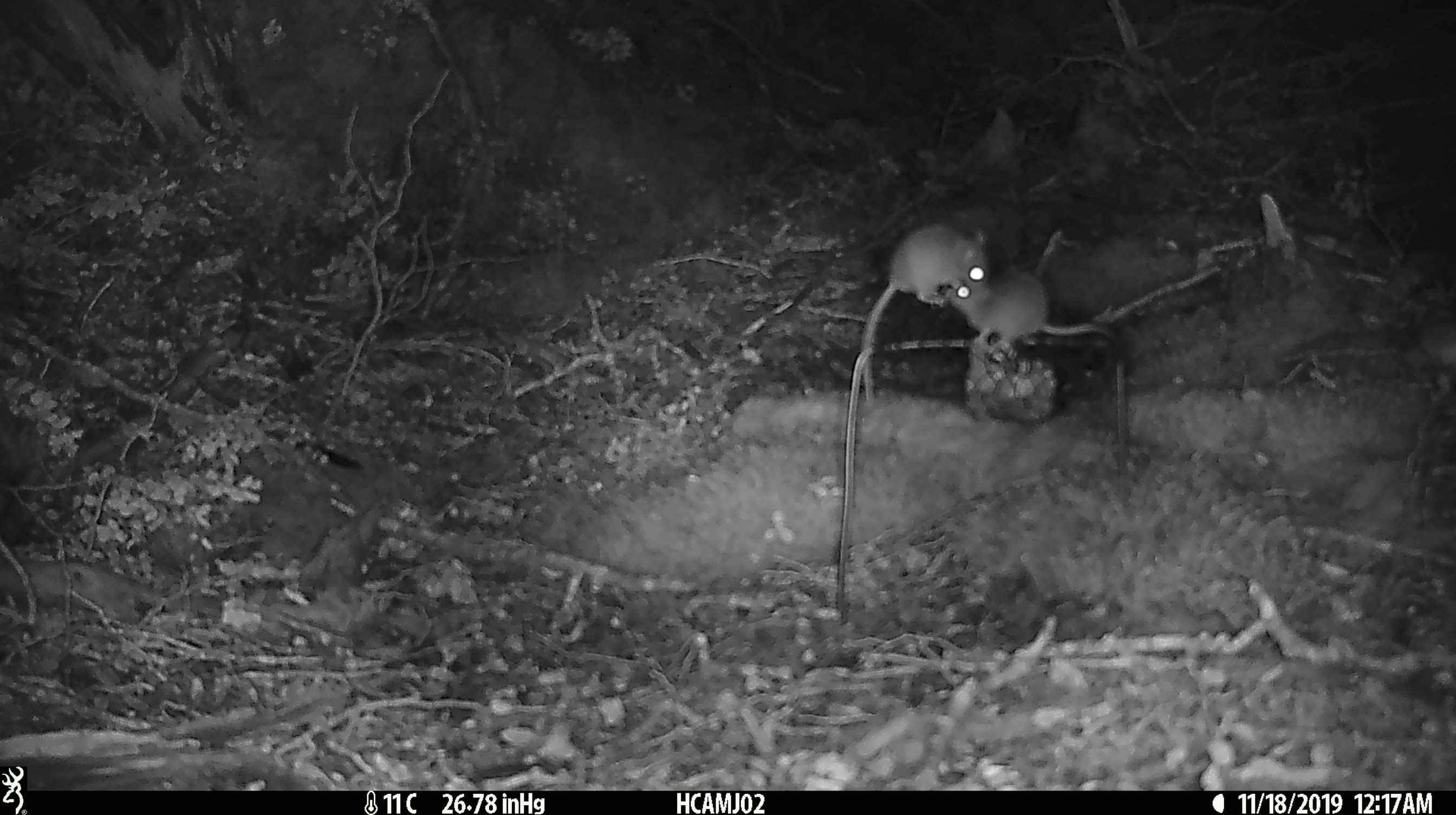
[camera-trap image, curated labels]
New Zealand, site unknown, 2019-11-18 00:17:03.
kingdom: Animalia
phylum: Chordata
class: Mammalia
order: Rodentia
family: Muridae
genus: Mus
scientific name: Mus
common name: mouse